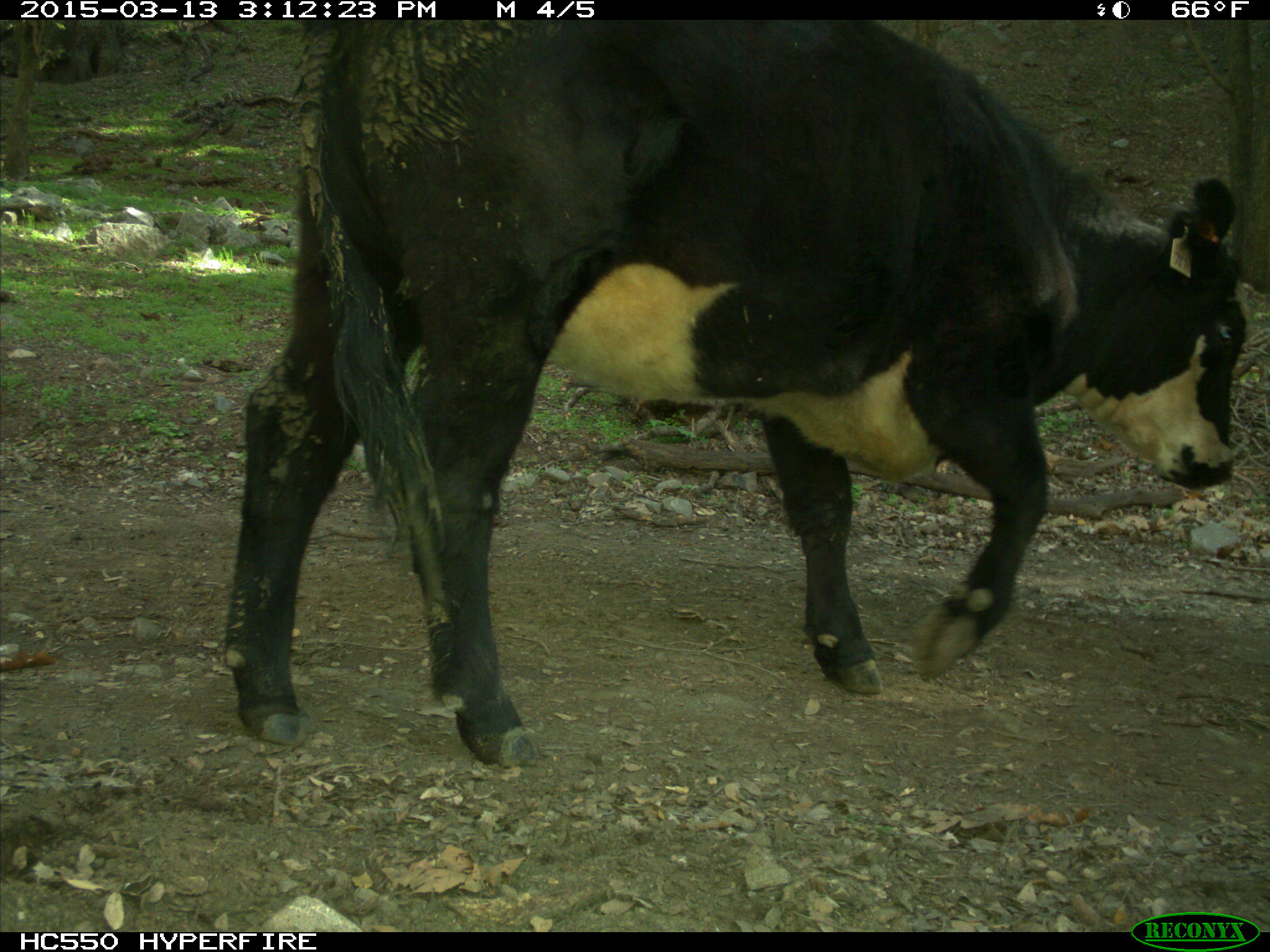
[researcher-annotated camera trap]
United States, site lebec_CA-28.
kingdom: Animalia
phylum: Chordata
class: Mammalia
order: Artiodactyla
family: Bovidae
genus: Bos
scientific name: Bos taurus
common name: domestic cow